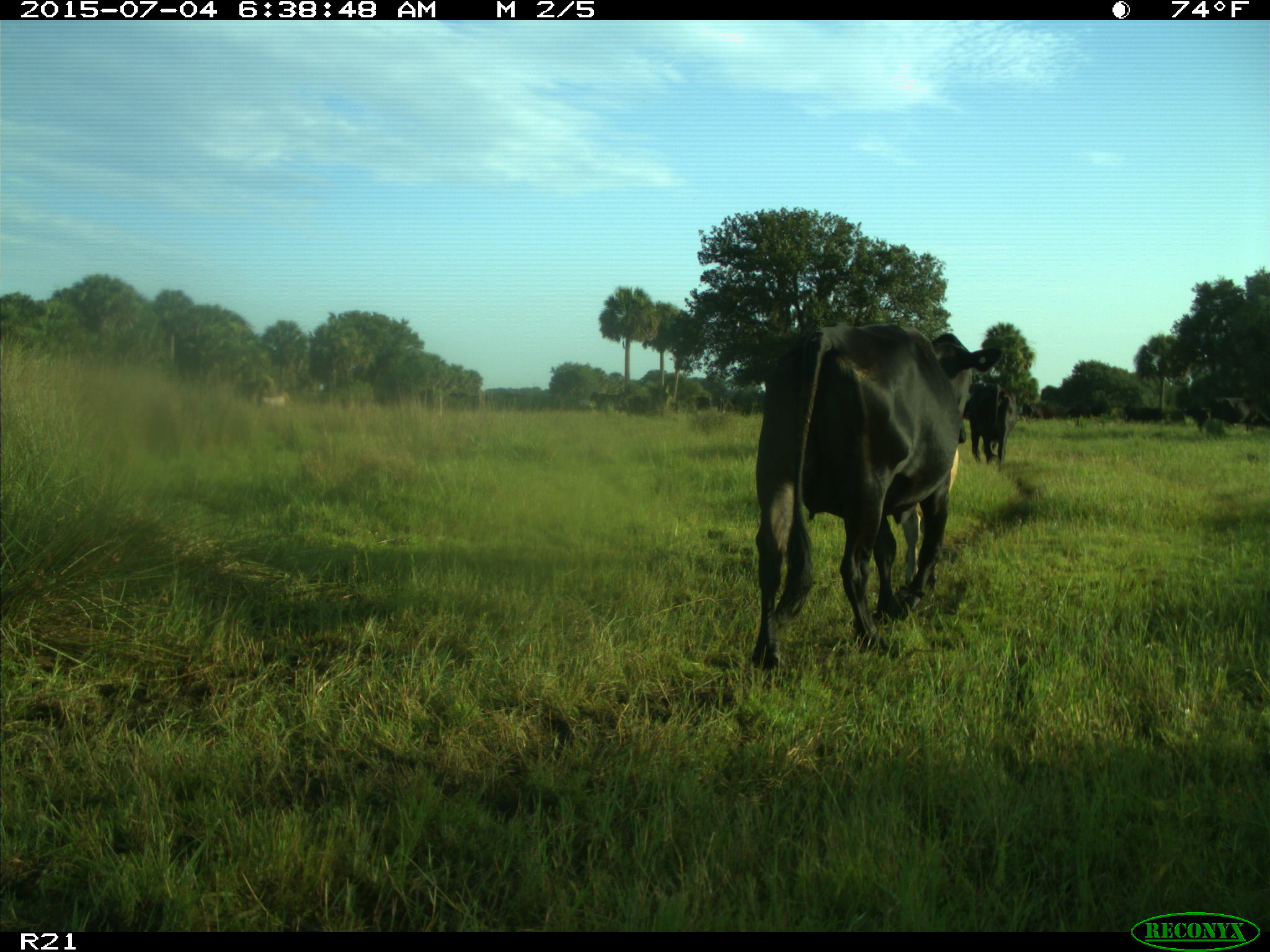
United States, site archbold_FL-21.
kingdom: Animalia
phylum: Chordata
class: Mammalia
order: Artiodactyla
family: Bovidae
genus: Bos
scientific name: Bos taurus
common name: domestic cow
Bos taurus (domestic cow).